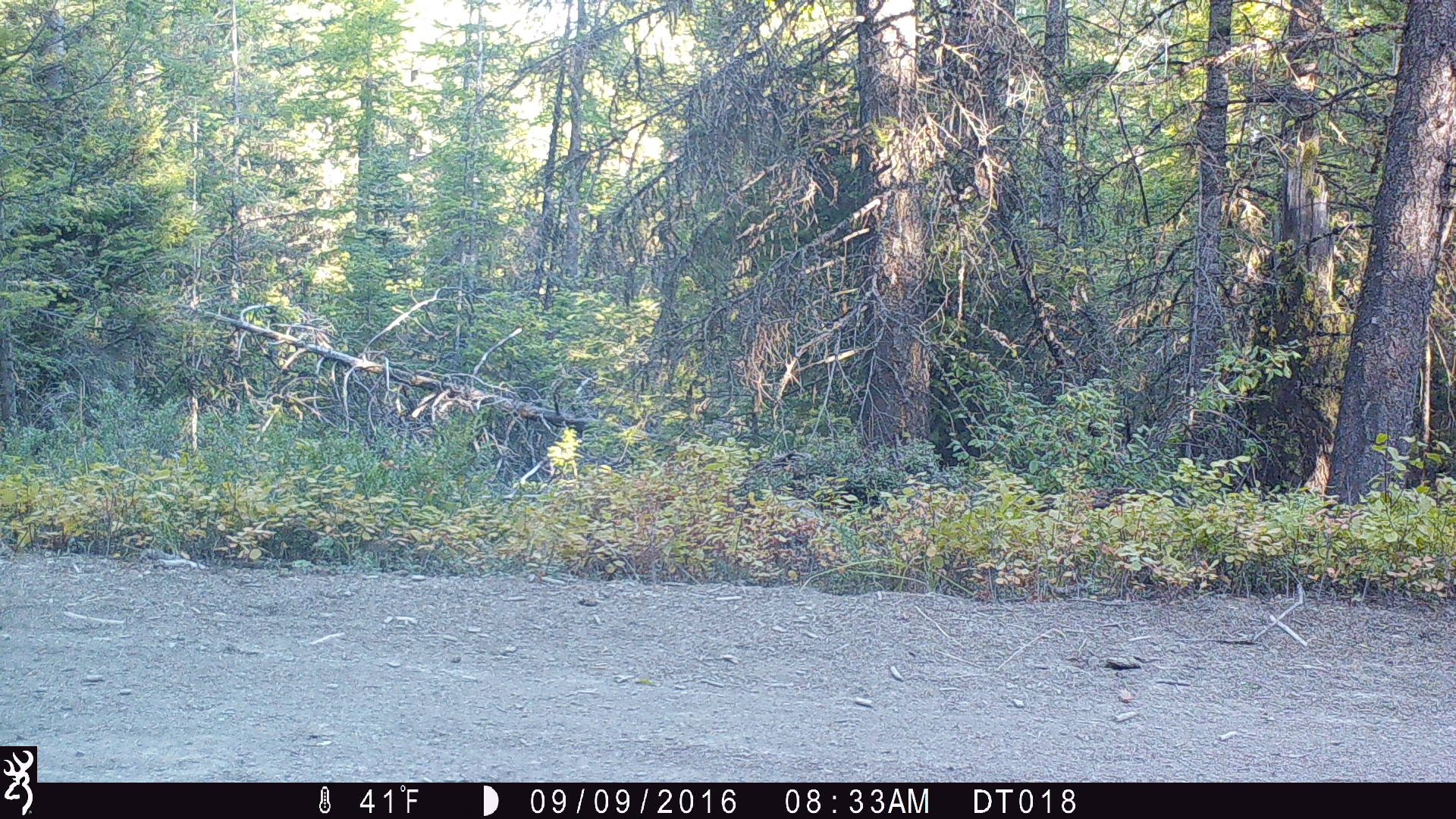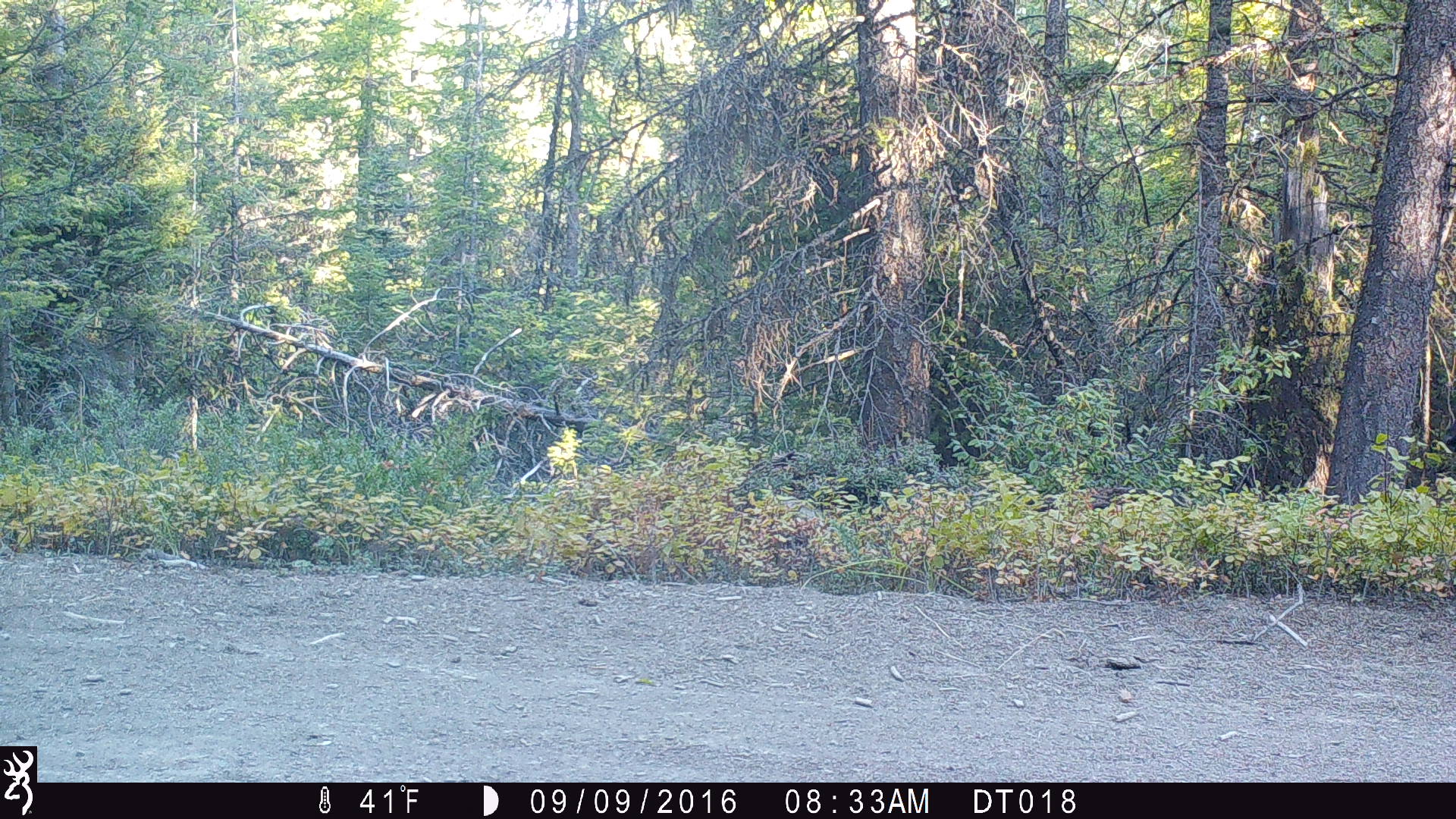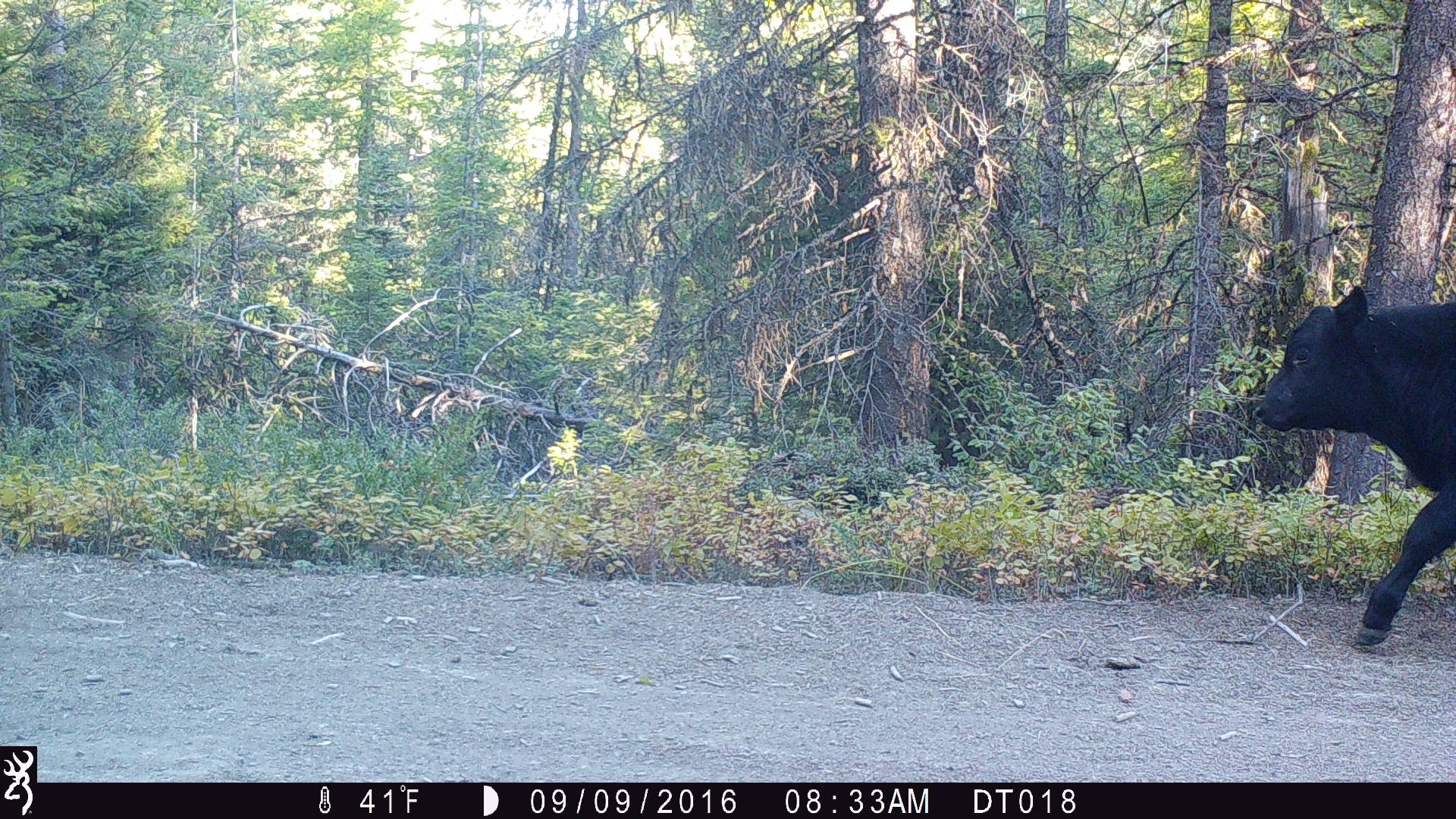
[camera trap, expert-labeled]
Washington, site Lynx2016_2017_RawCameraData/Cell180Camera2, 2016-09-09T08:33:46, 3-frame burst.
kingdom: Animalia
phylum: Chordata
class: Mammalia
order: Artiodactyla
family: Bovidae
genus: Bos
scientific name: Bos taurus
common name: domestic cattle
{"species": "domestic cattle (Bos taurus)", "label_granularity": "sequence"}